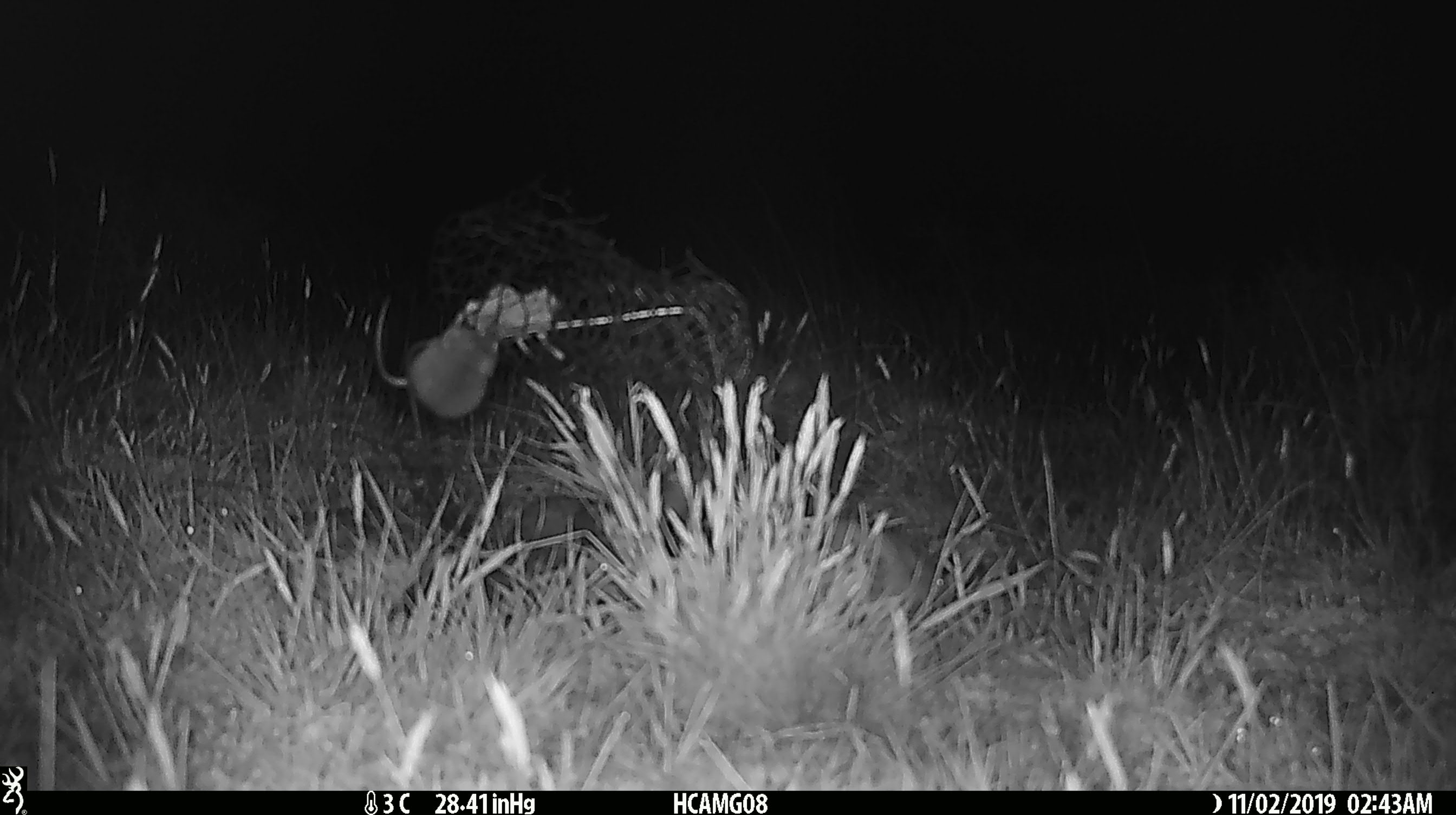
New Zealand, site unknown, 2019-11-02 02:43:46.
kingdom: Animalia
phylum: Chordata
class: Mammalia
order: Rodentia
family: Muridae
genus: Mus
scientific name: Mus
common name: mouse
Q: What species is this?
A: Mouse (Mus).